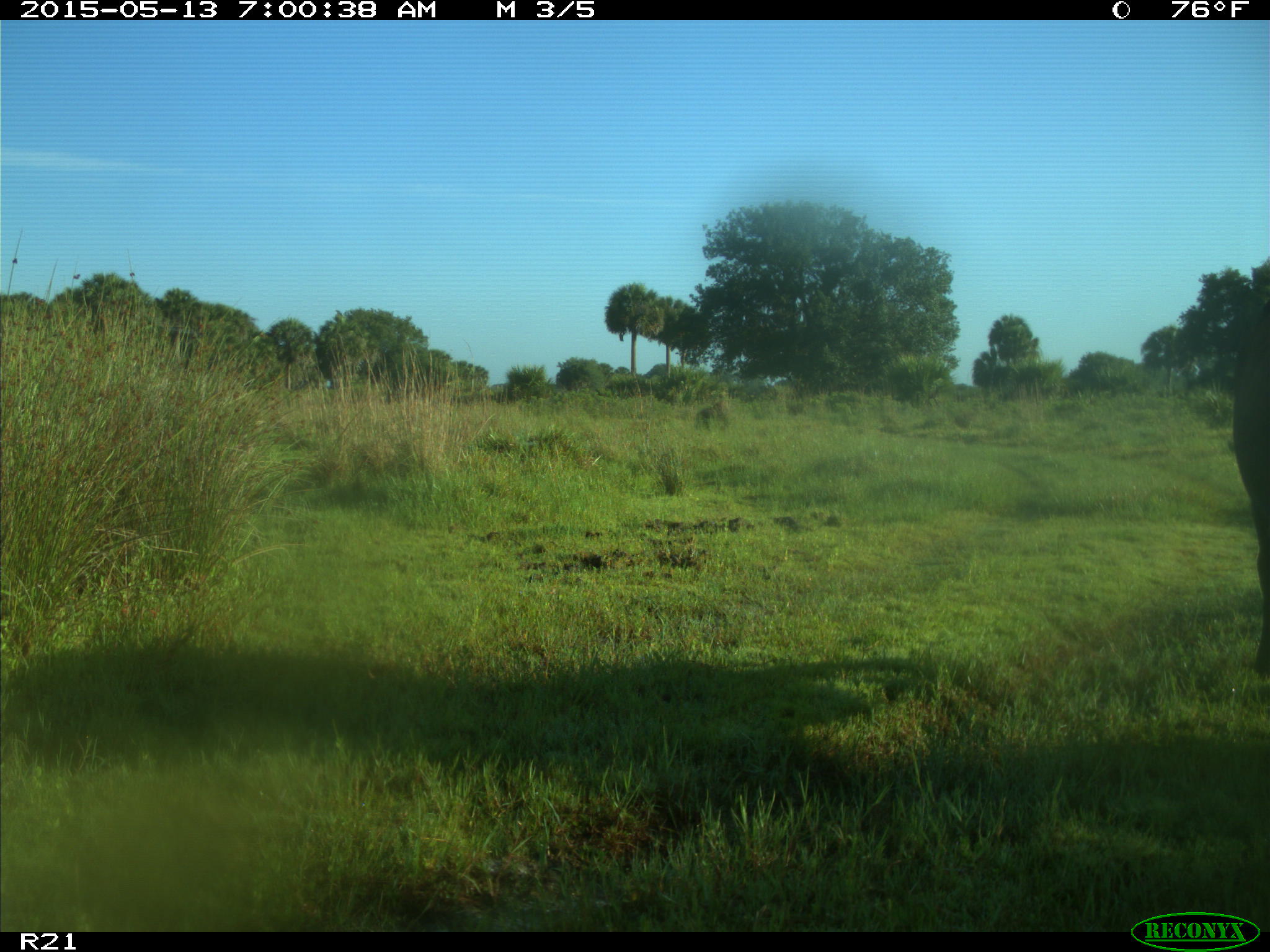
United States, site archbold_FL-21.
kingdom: Animalia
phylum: Chordata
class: Mammalia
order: Artiodactyla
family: Bovidae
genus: Bos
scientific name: Bos taurus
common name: domestic cow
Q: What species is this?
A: Bos taurus (domestic cow).